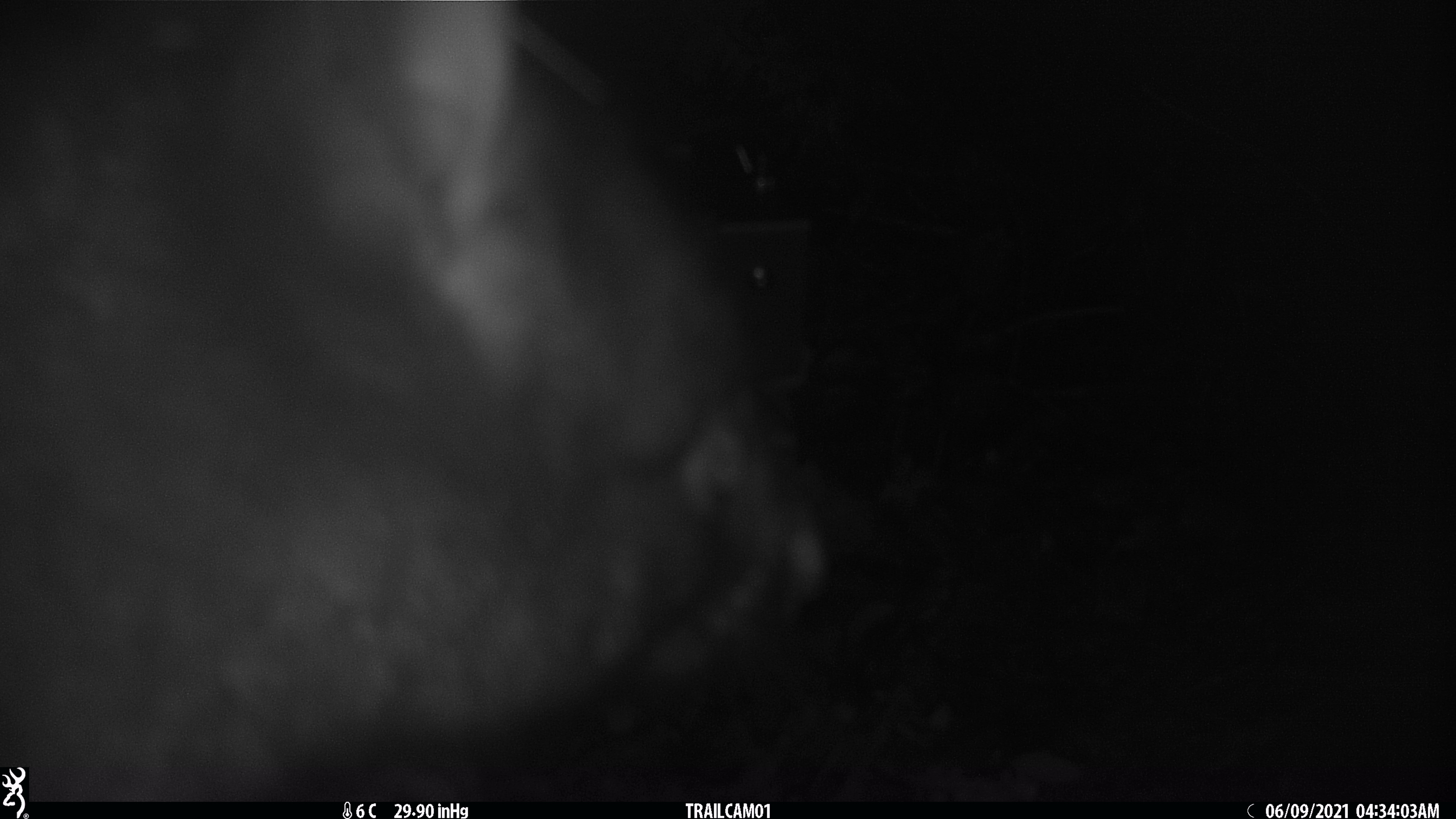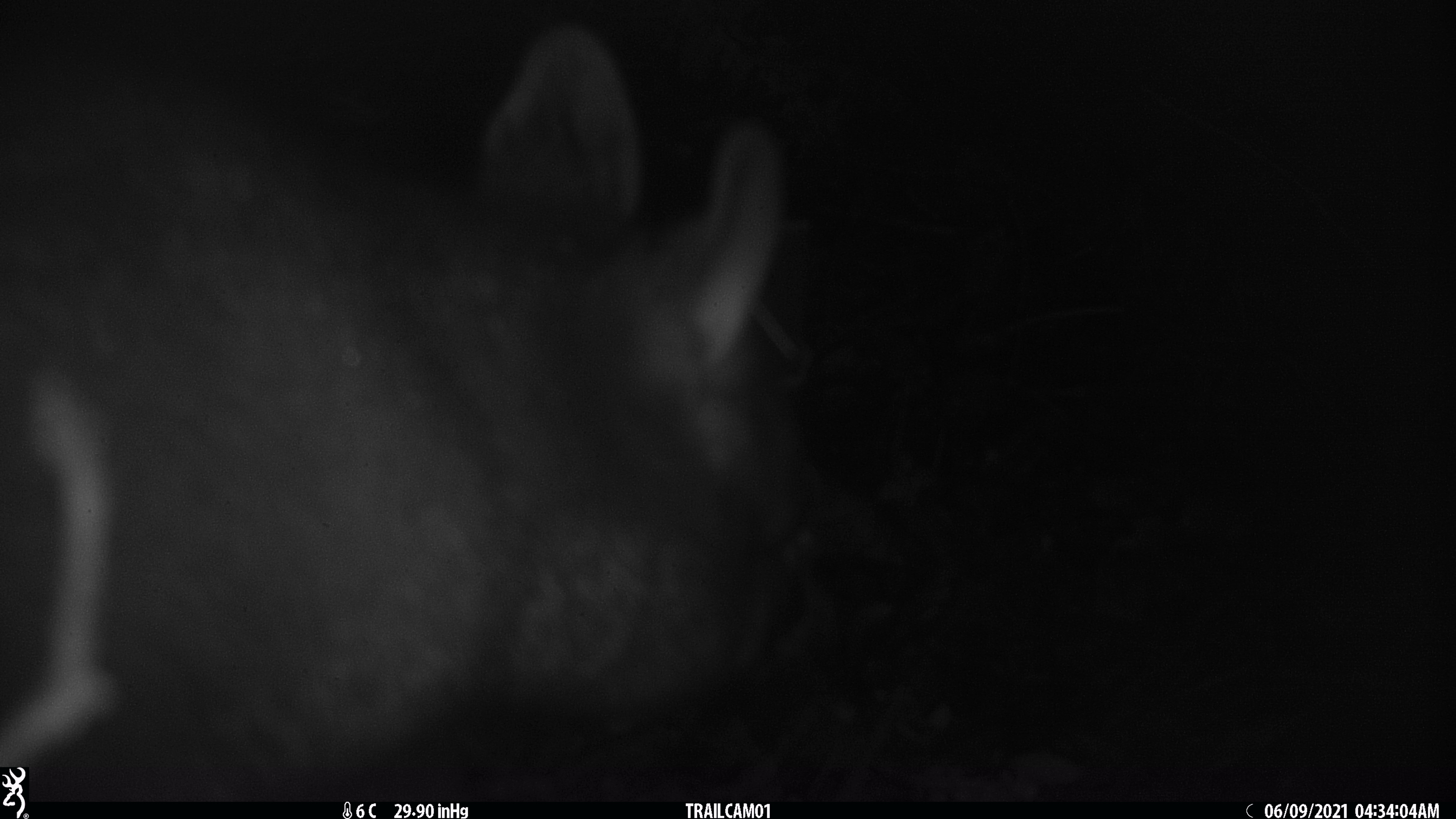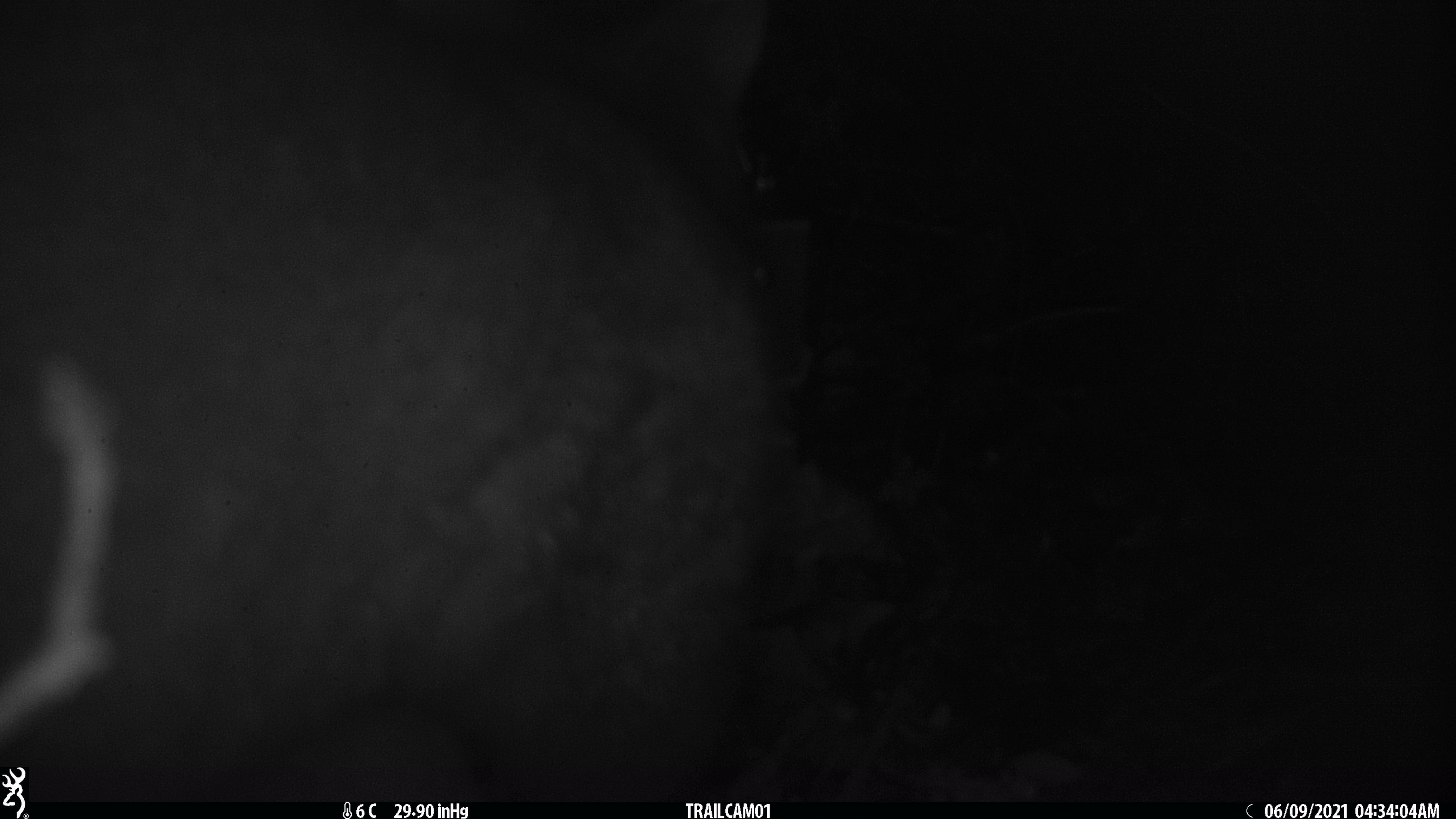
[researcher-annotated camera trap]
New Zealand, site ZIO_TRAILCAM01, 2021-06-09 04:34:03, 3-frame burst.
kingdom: Animalia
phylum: Chordata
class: Mammalia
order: Diprotodontia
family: Phalangeridae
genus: Trichosurus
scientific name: Trichosurus vulpecula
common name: common brushtail possum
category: possum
Possum (common brushtail possum) (Trichosurus vulpecula).